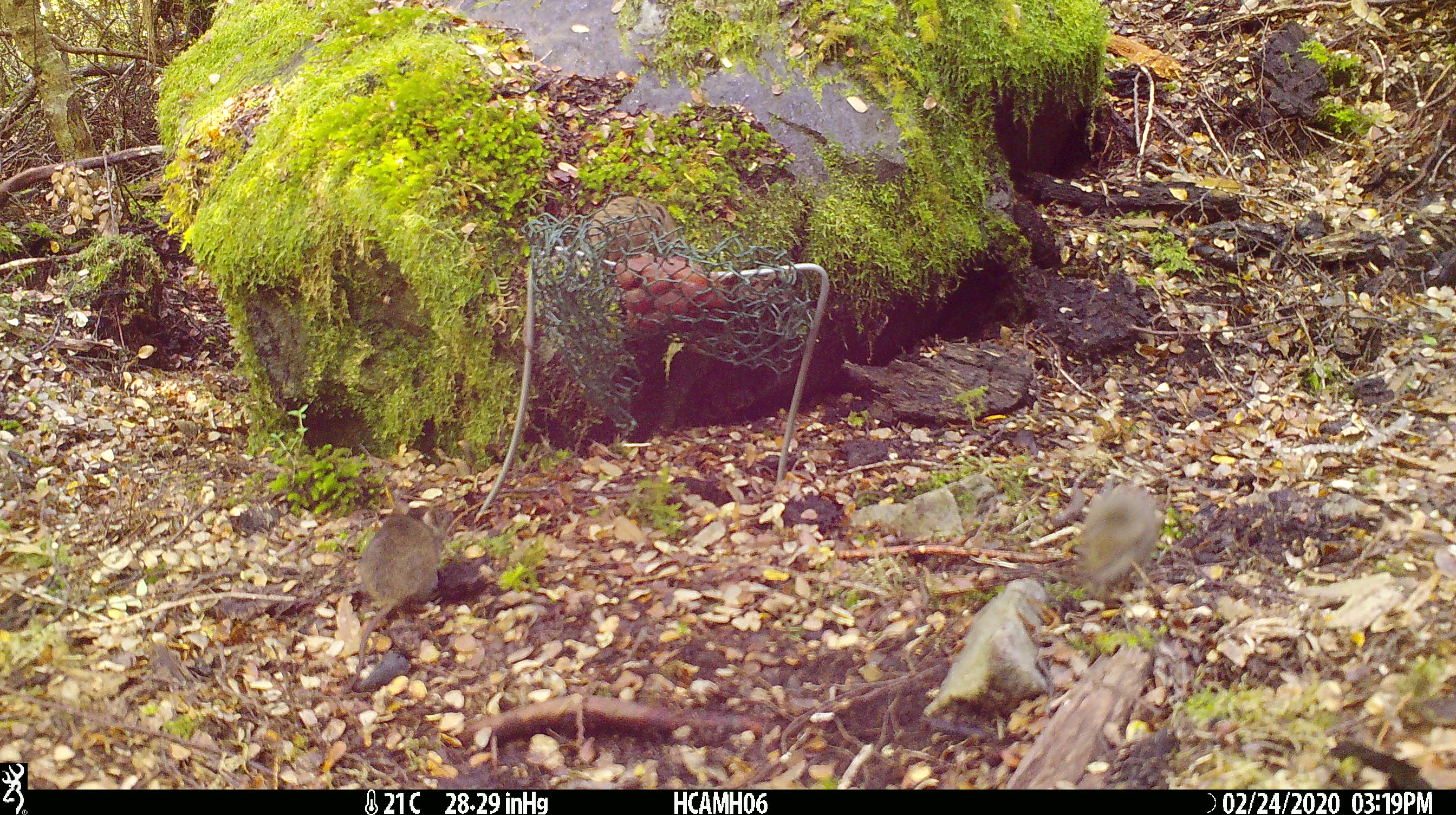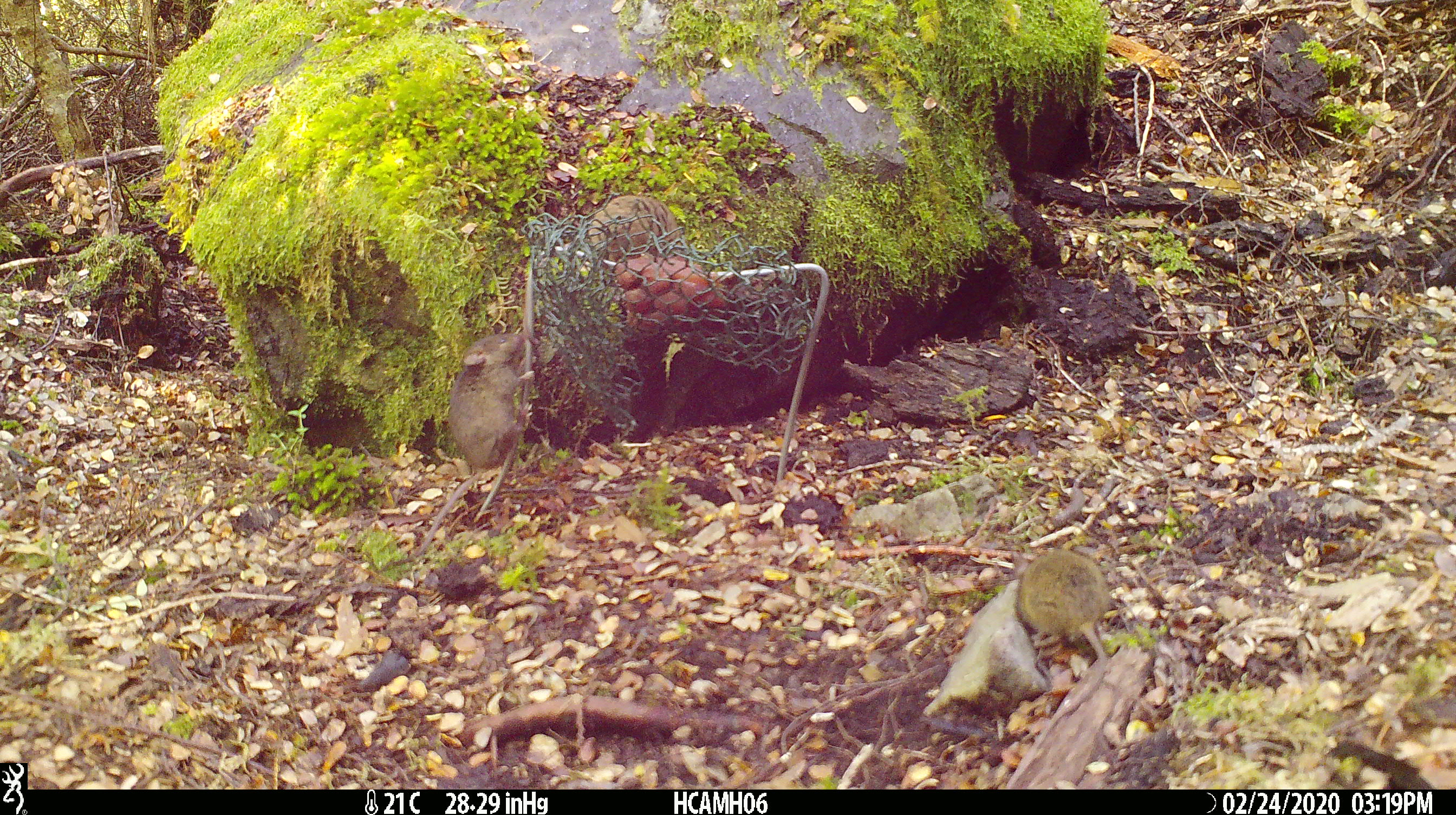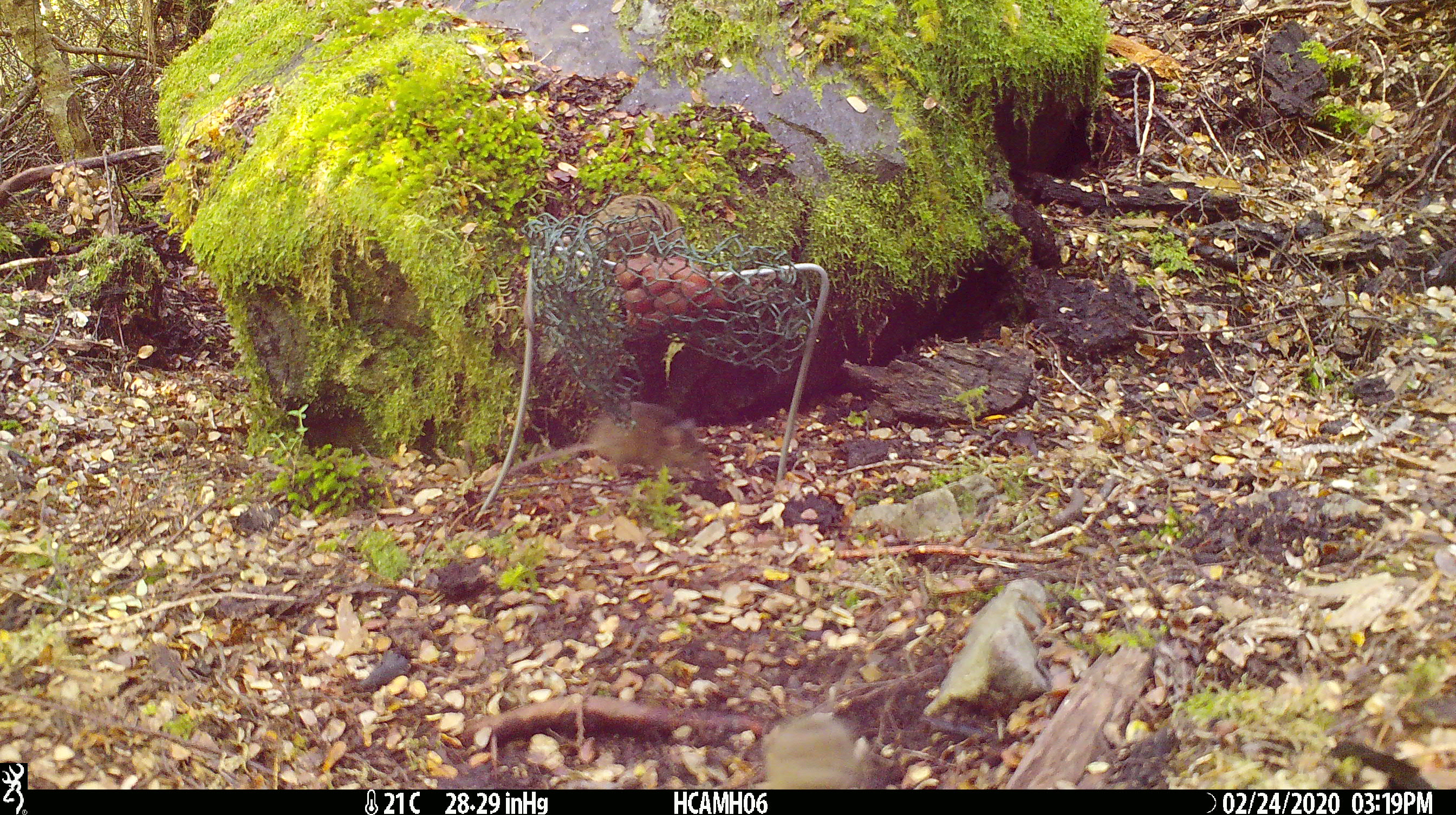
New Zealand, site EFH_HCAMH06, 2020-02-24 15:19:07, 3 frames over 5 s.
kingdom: Animalia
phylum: Chordata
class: Mammalia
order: Rodentia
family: Muridae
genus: Mus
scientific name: Mus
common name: mouse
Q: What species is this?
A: Mouse (Mus).